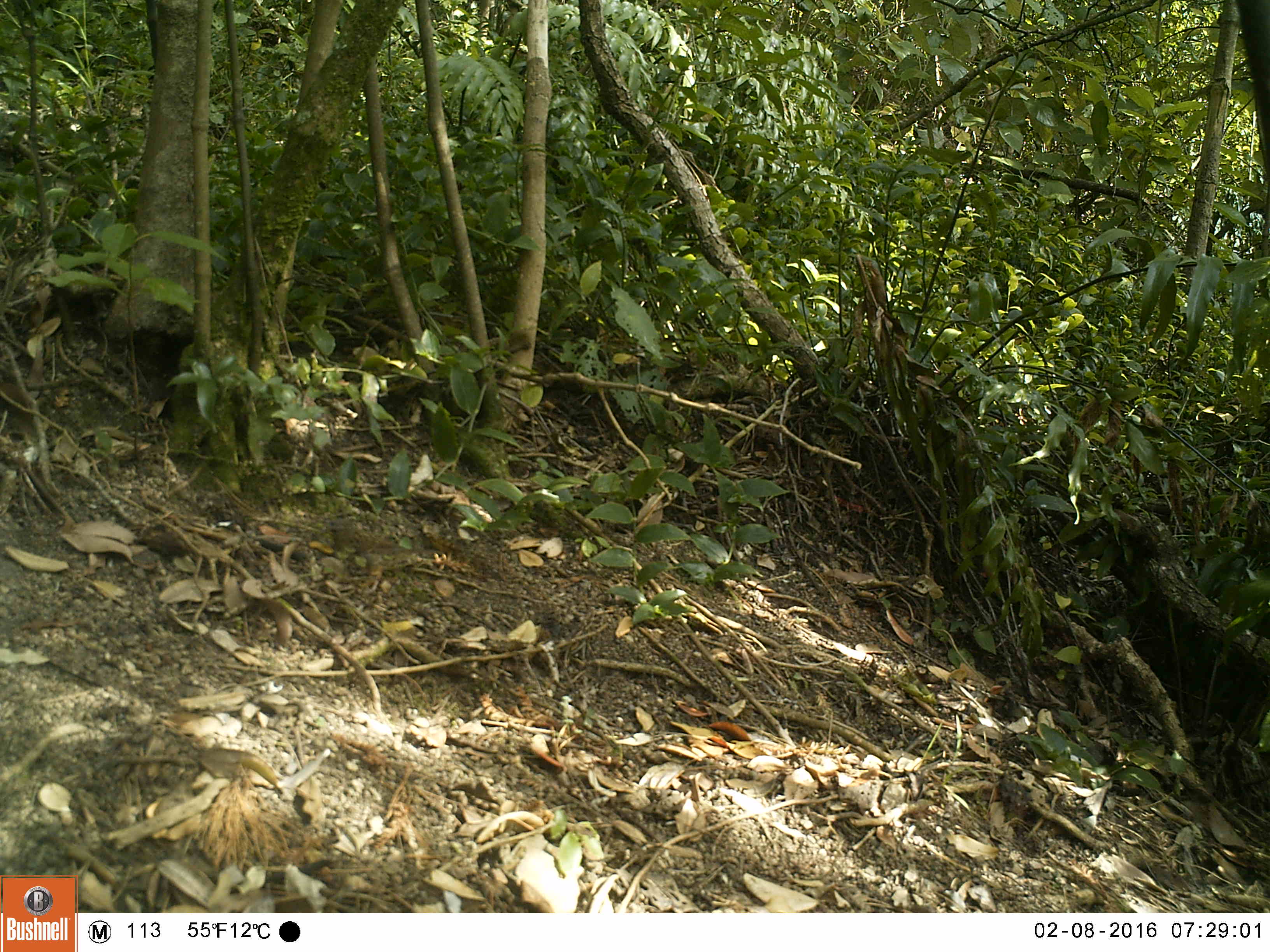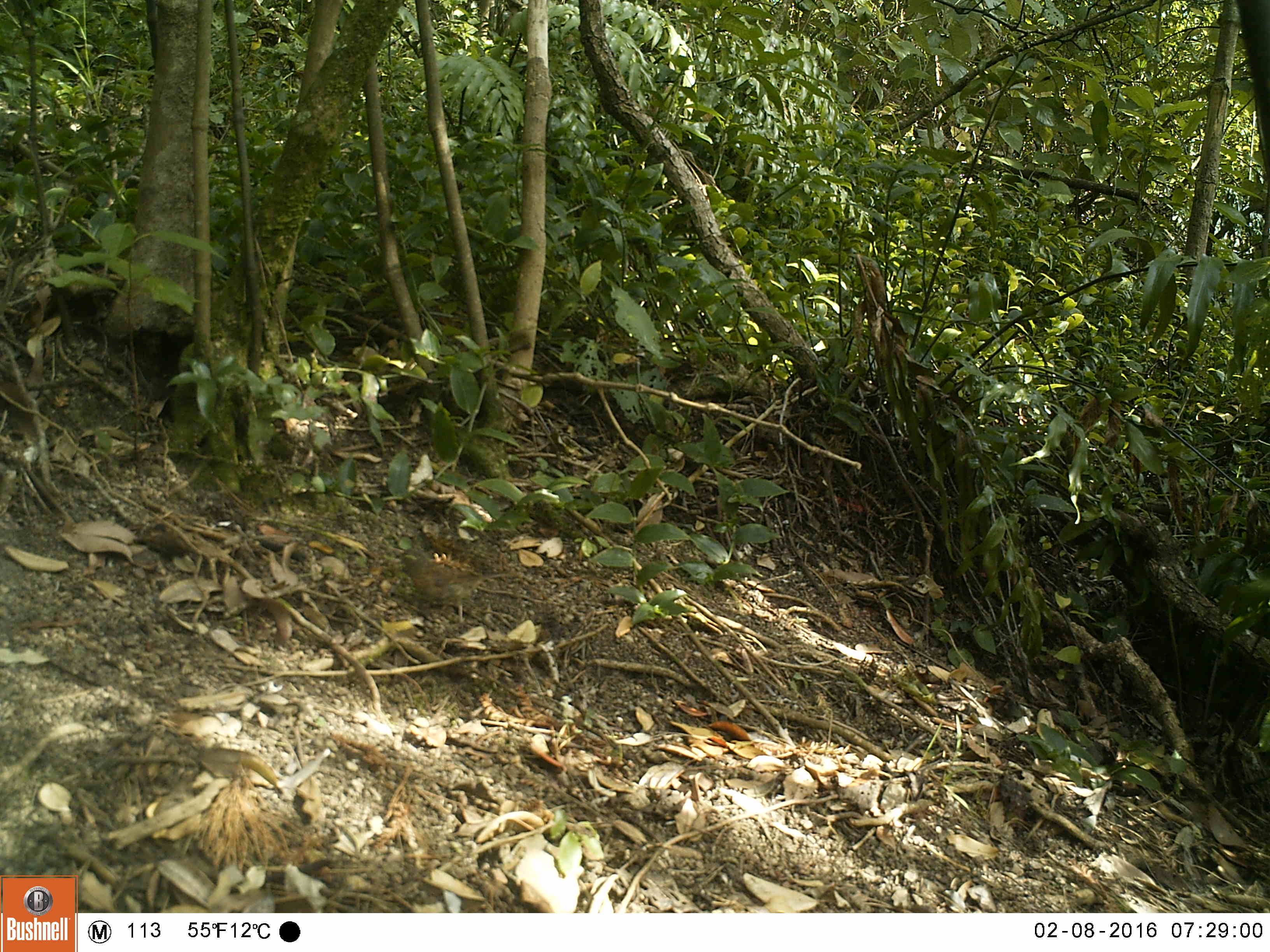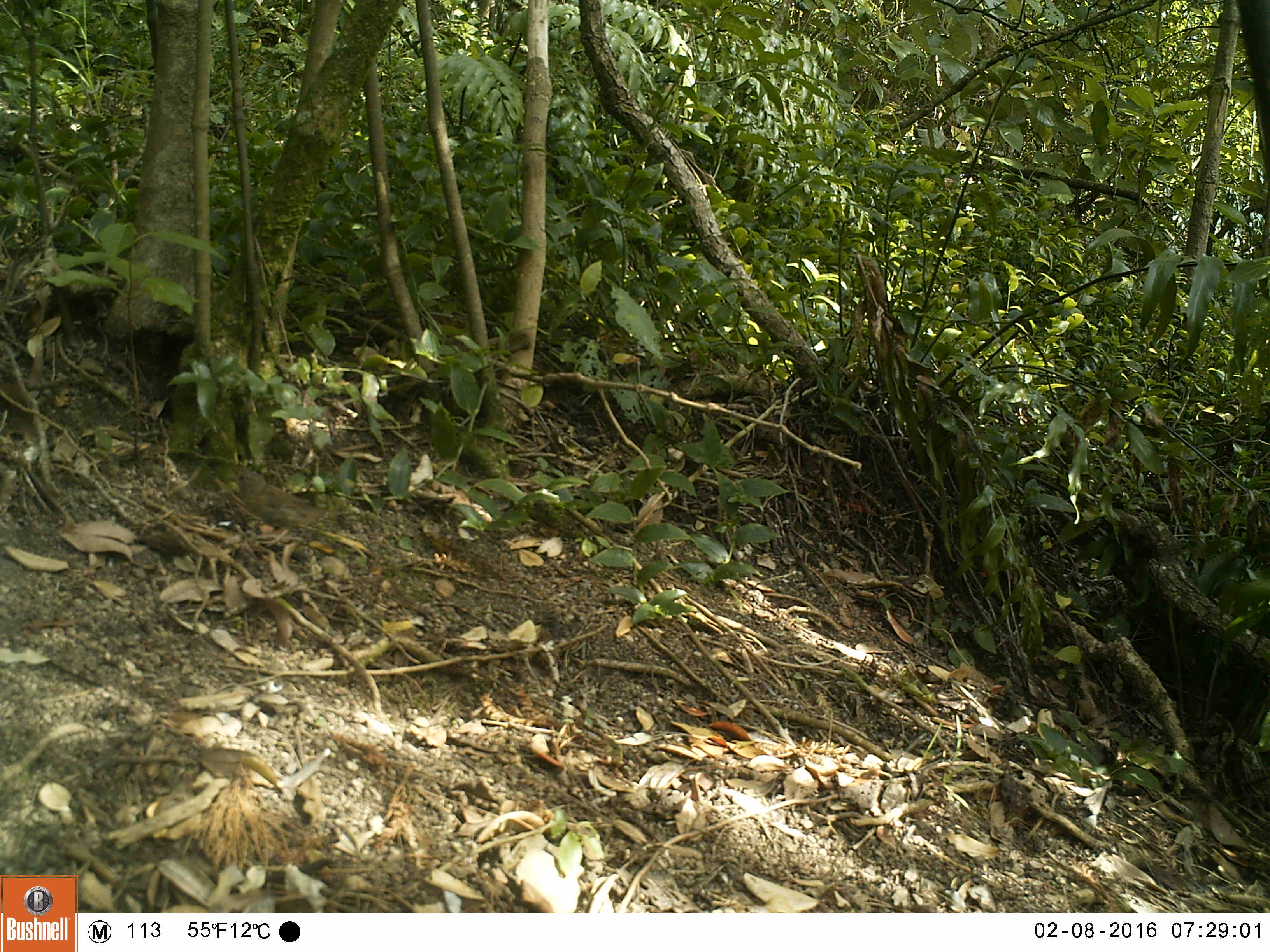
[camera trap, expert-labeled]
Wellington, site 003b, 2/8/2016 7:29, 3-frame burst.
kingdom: Animalia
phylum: Chordata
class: Aves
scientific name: Aves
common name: bird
Bird (Aves).